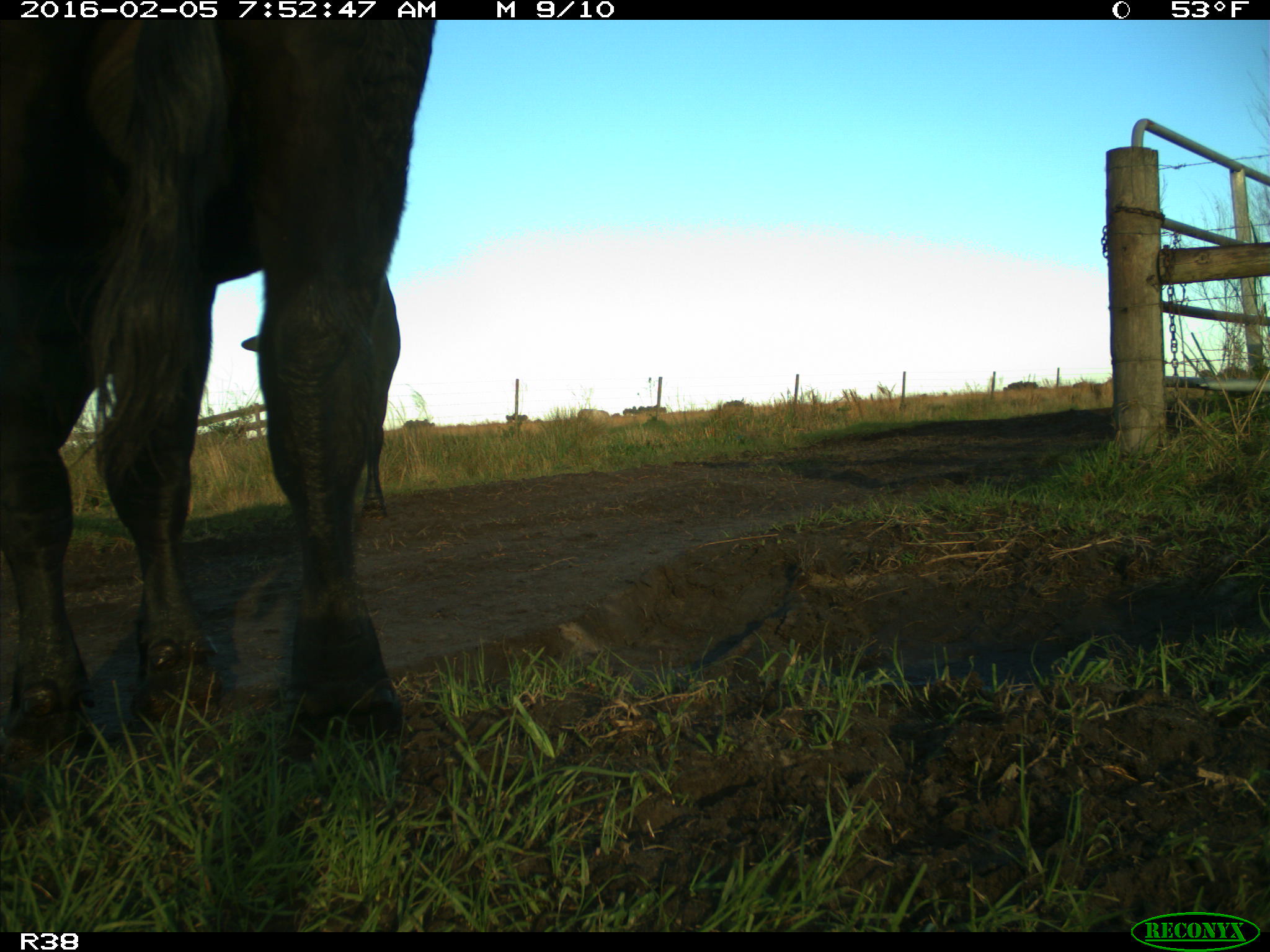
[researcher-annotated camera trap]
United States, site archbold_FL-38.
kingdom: Animalia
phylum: Chordata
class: Mammalia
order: Artiodactyla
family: Bovidae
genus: Bos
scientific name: Bos taurus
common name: domestic cow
Bos taurus (domestic cow).